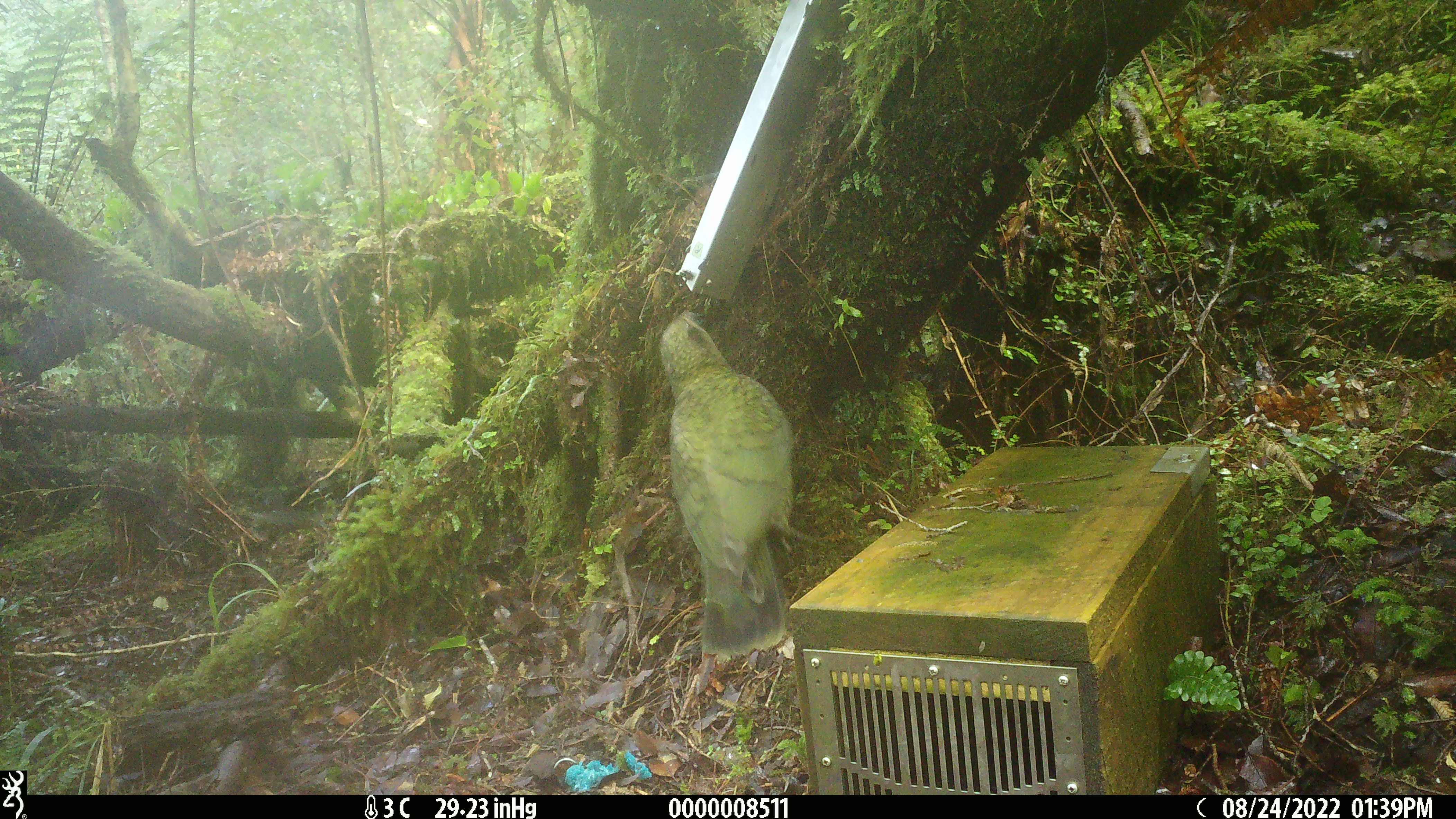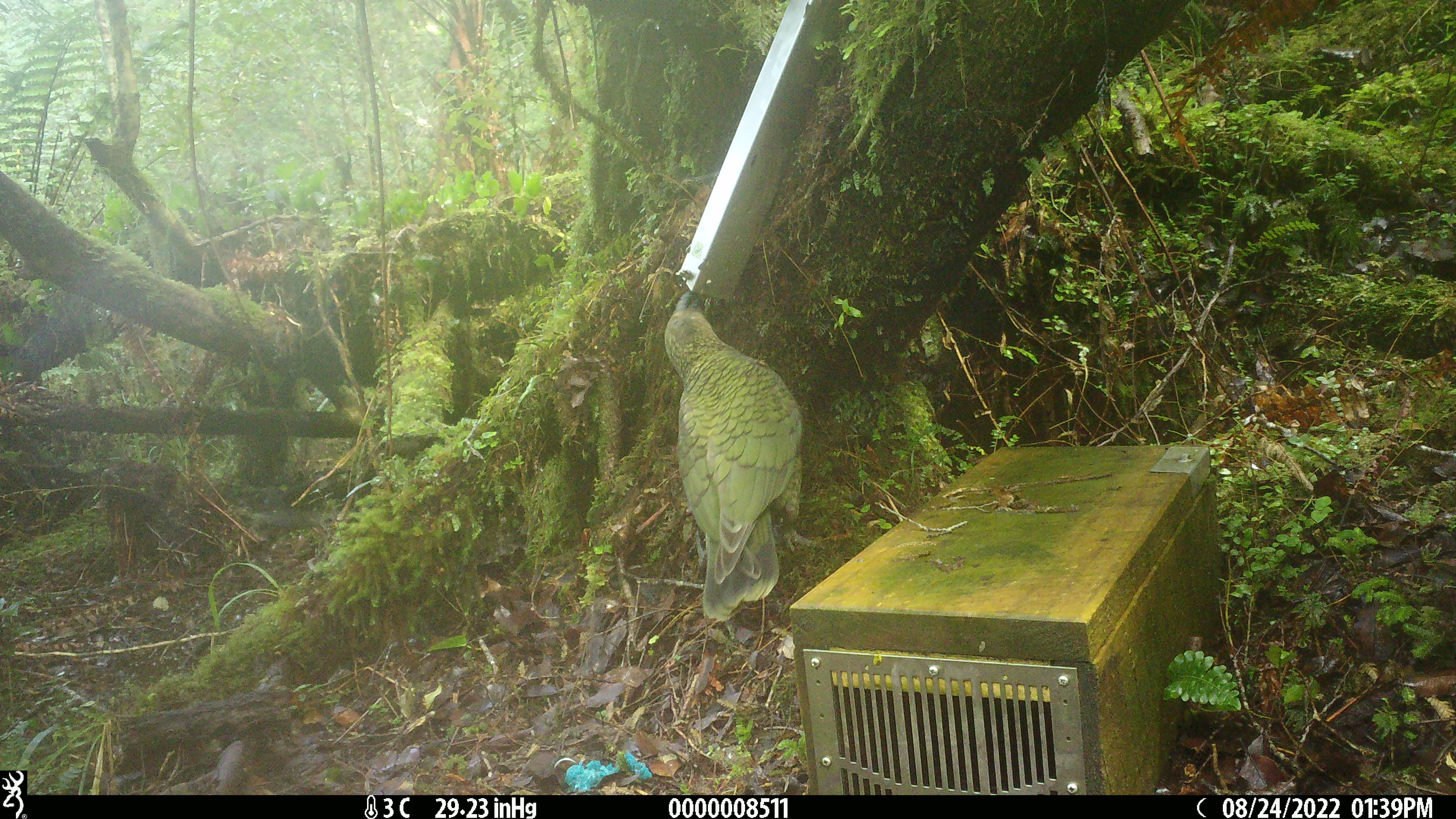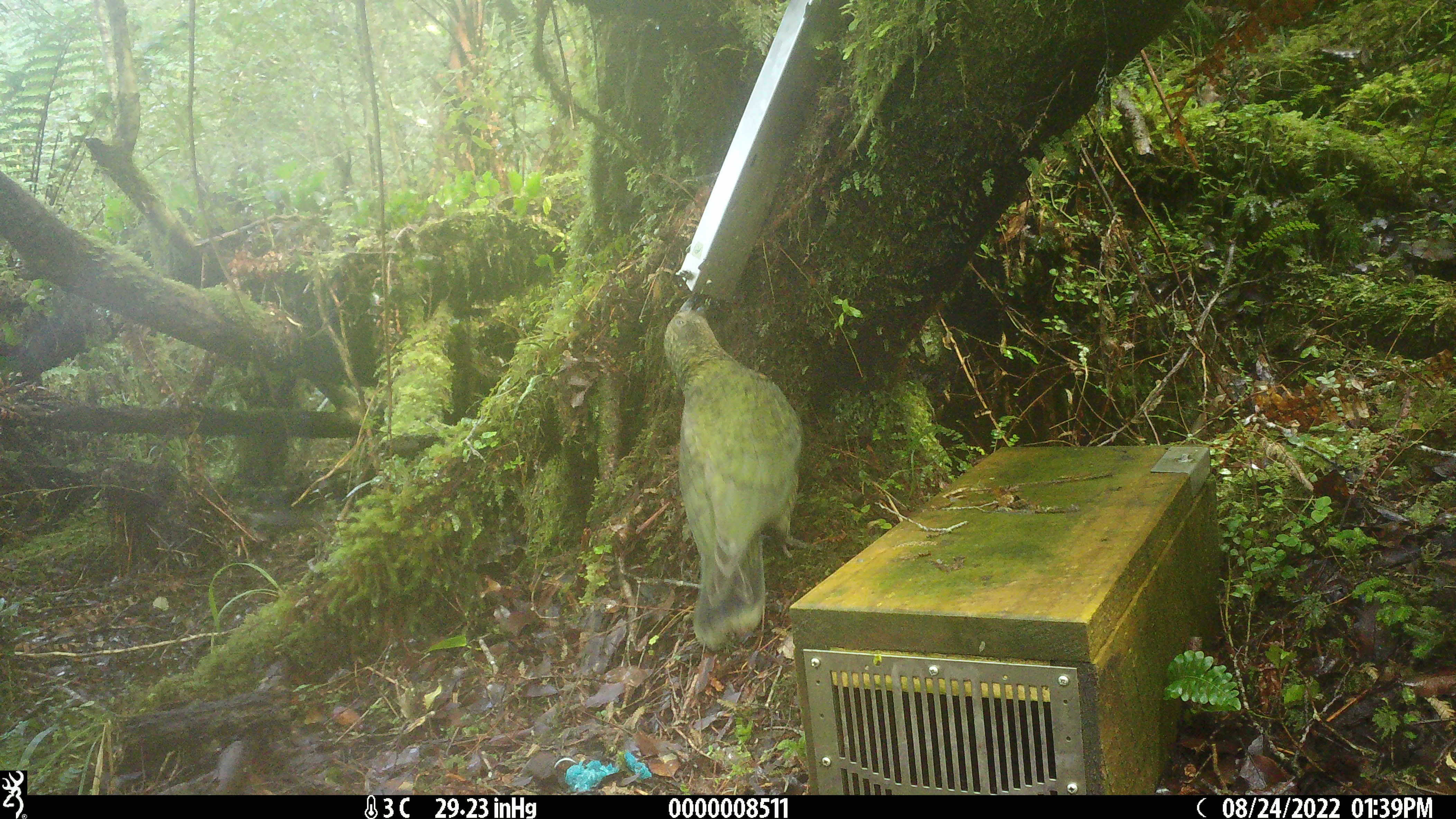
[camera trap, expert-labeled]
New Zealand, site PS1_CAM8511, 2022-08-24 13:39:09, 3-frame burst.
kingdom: Animalia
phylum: Chordata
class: Aves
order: Psittaciformes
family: Strigopidae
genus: Nestor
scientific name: Nestor notabilis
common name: kea